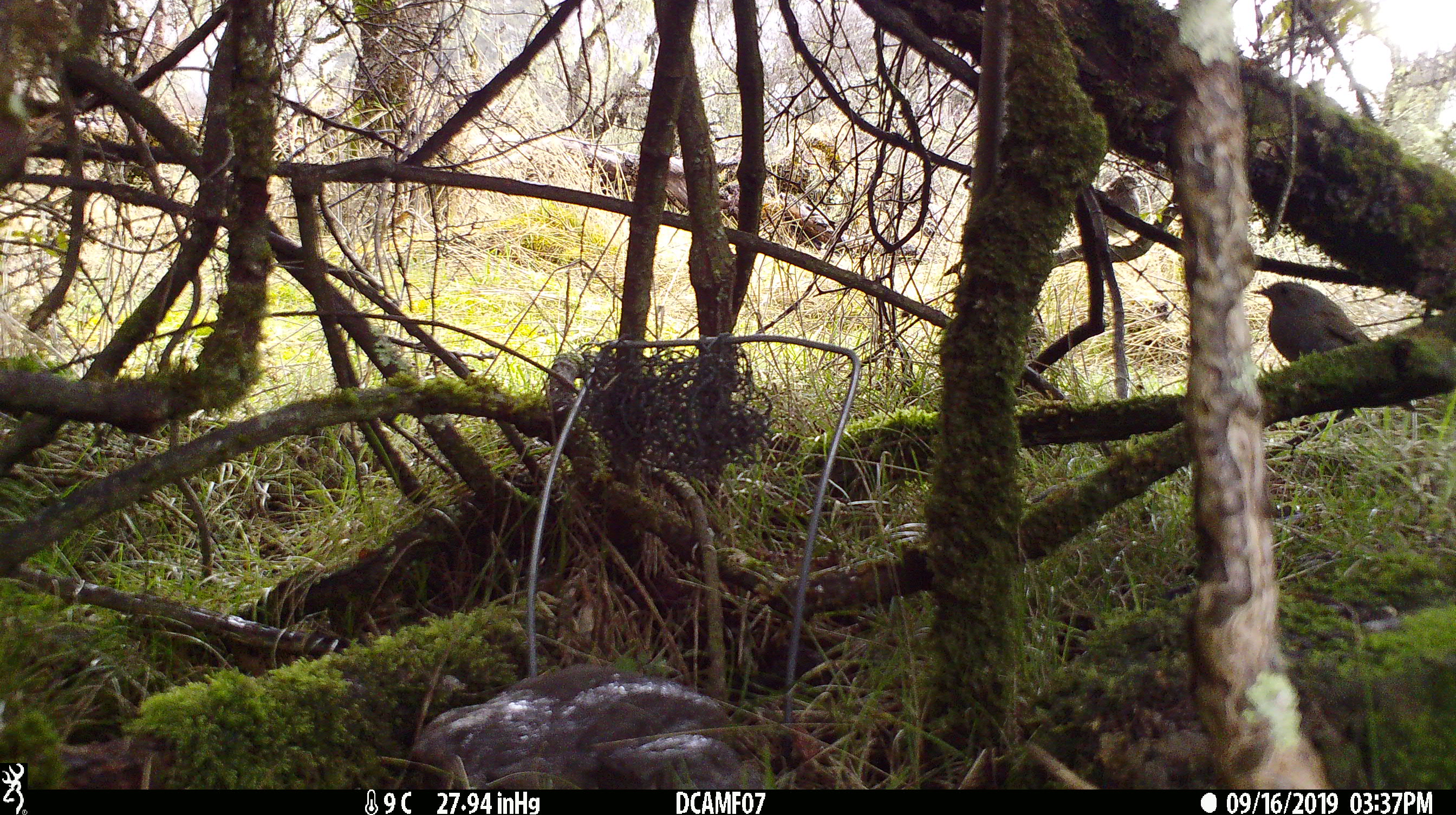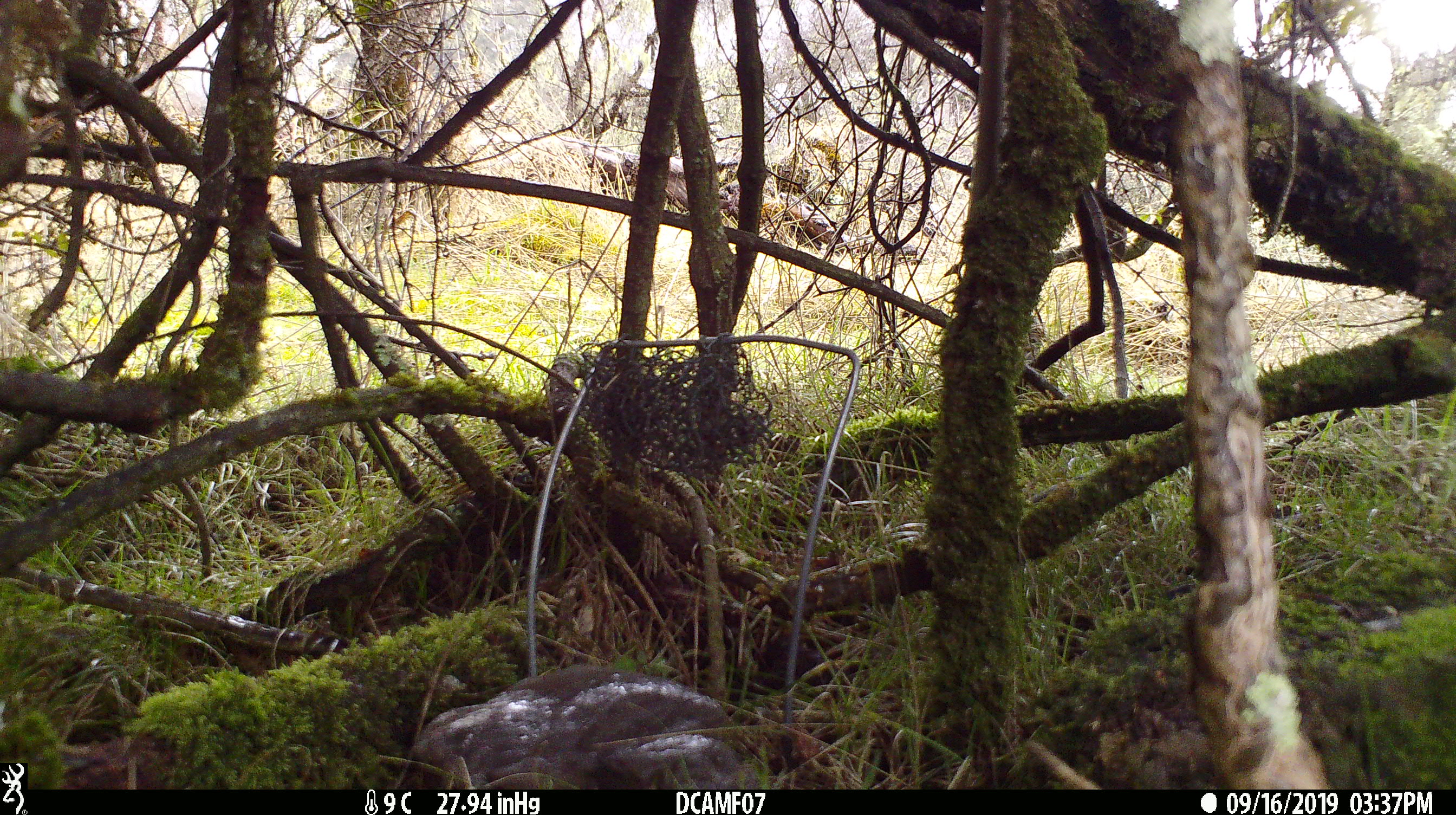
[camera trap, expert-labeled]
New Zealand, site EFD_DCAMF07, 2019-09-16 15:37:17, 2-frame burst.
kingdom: Animalia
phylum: Chordata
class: Aves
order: Passeriformes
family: Turdidae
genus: Turdus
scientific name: Turdus merula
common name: eurasian blackbird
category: blackbird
Blackbird (eurasian blackbird) (Turdus merula).